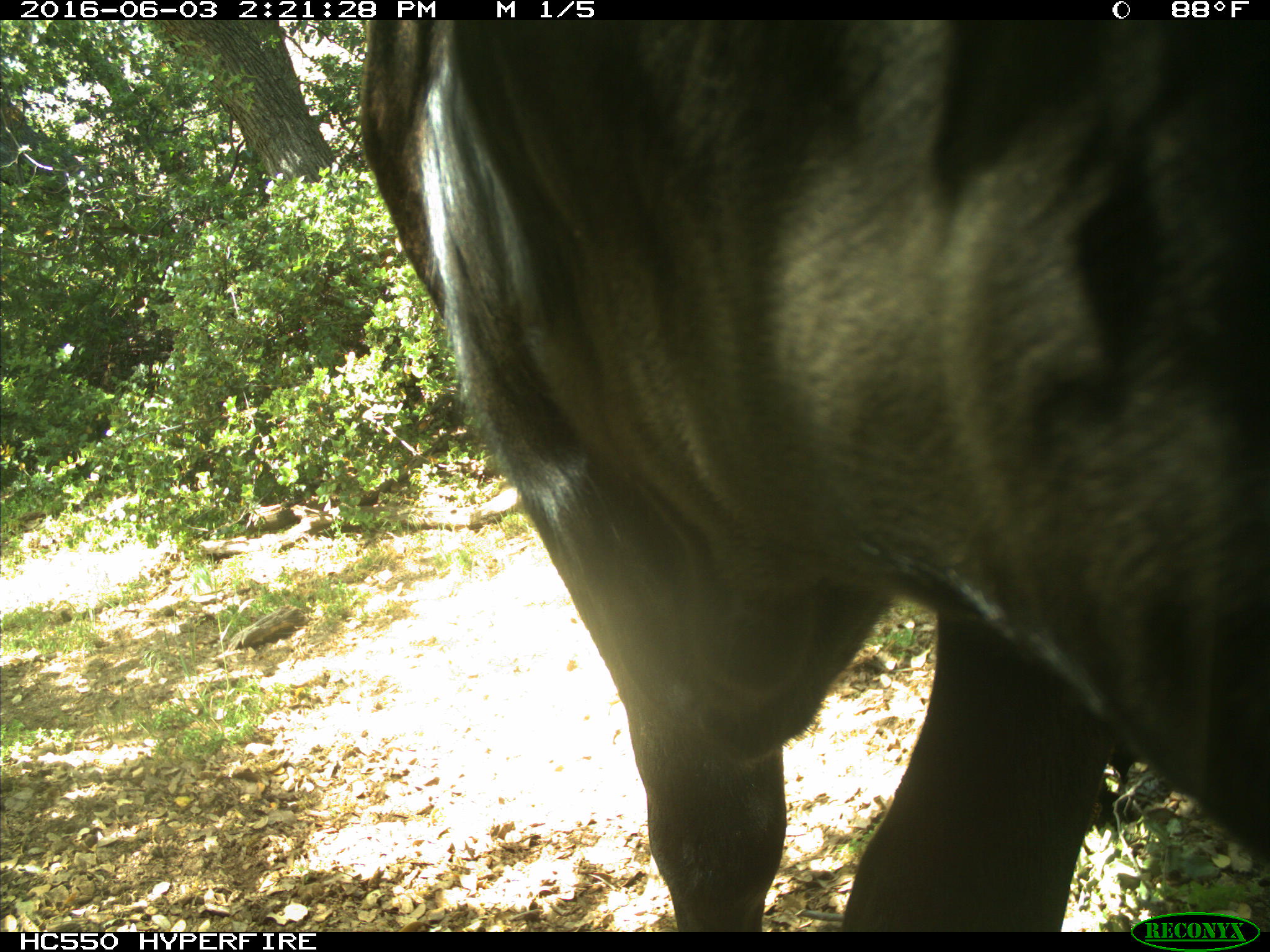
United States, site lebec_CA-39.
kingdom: Animalia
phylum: Chordata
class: Mammalia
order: Artiodactyla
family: Bovidae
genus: Bos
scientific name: Bos taurus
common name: domestic cow